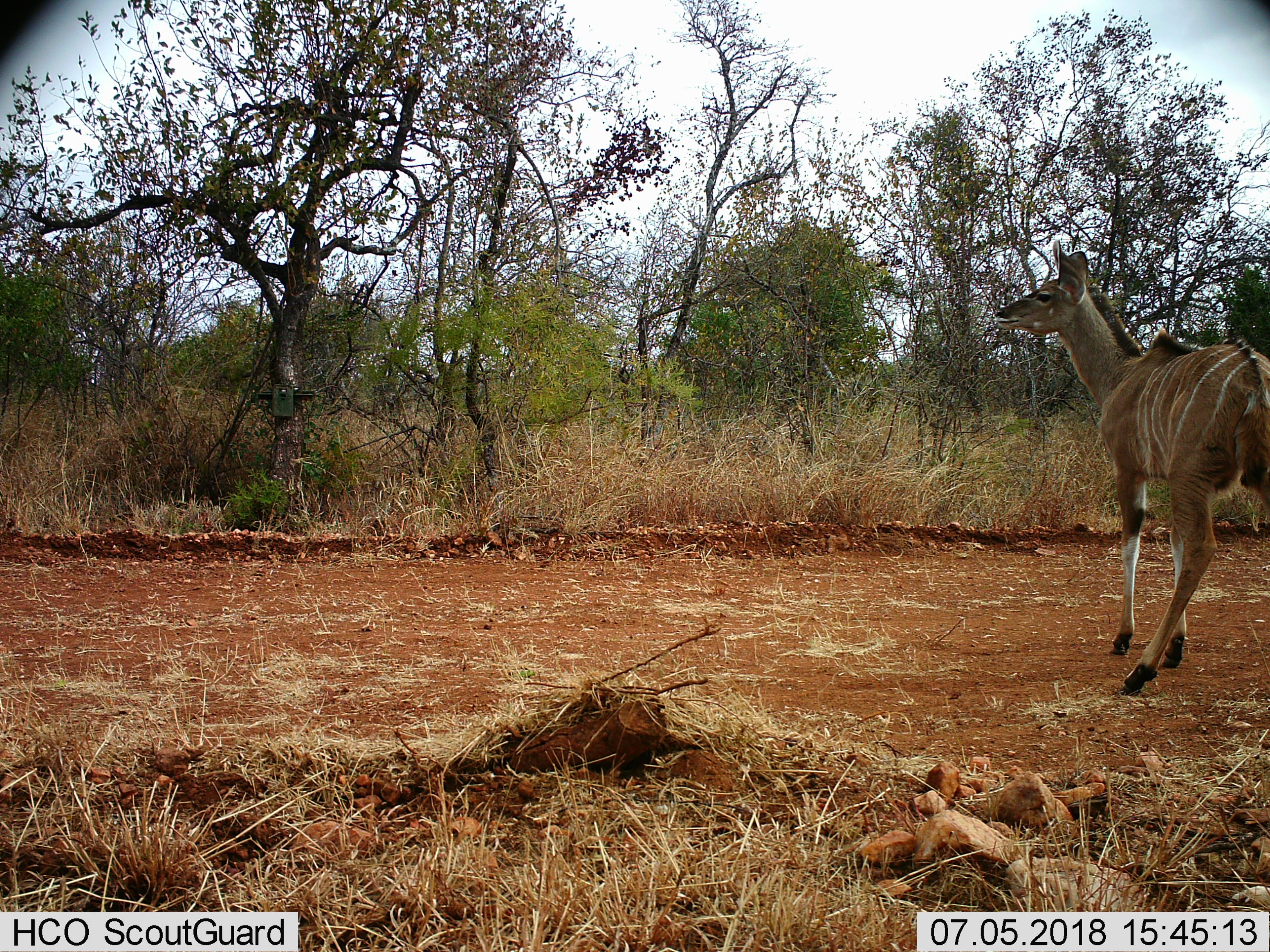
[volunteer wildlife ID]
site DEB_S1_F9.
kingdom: Animalia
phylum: Chordata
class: Mammalia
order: Artiodactyla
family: Bovidae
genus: Tragelaphus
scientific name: Tragelaphus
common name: kudu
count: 1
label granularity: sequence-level